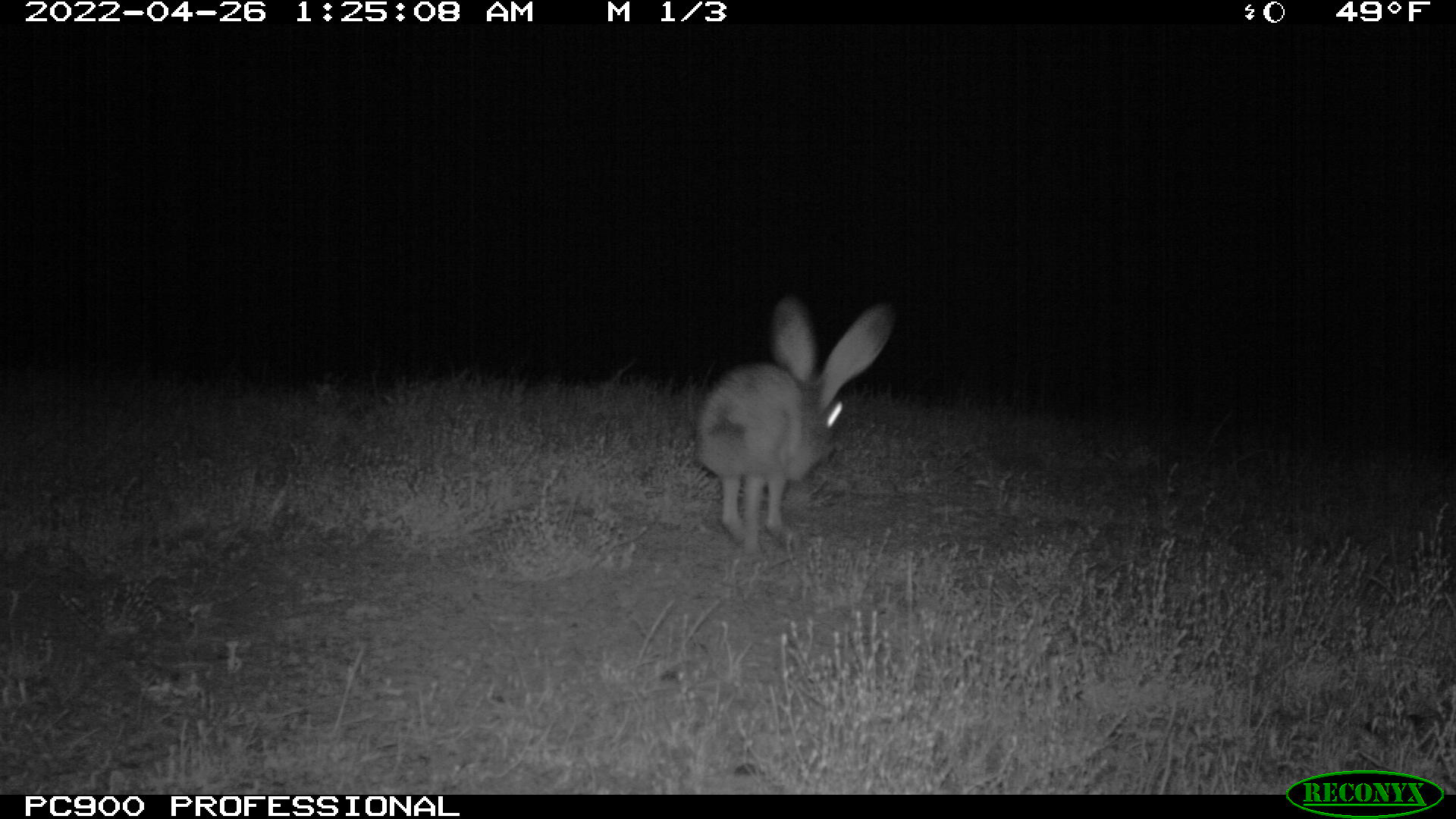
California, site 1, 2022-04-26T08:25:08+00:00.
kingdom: Animalia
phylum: Chordata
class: Mammalia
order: Lagomorpha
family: Leporidae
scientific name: Leporidae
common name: rabbit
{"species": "rabbit (Leporidae)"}